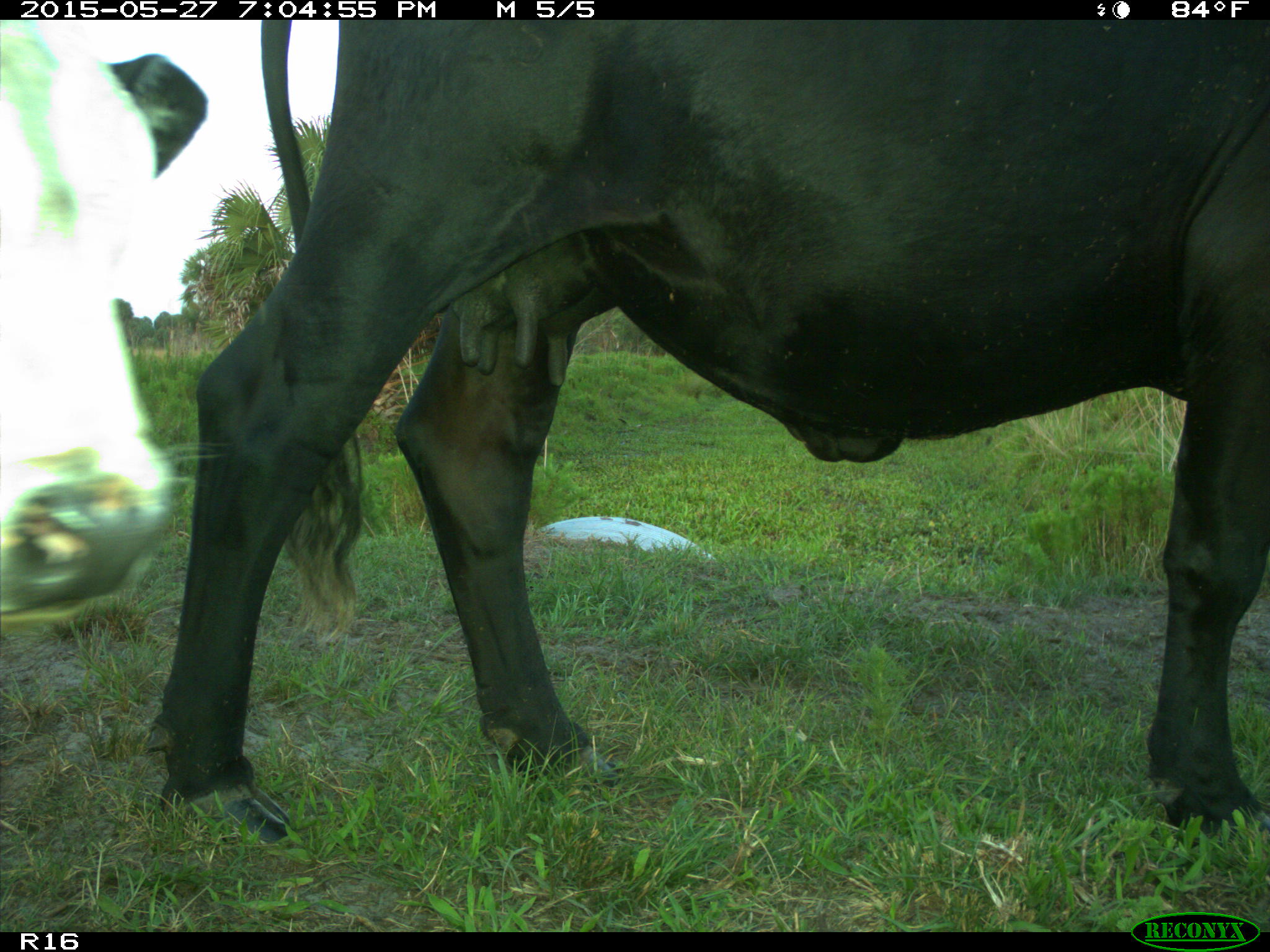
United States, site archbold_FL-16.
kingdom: Animalia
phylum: Chordata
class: Mammalia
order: Artiodactyla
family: Bovidae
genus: Bos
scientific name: Bos taurus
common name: domestic cow